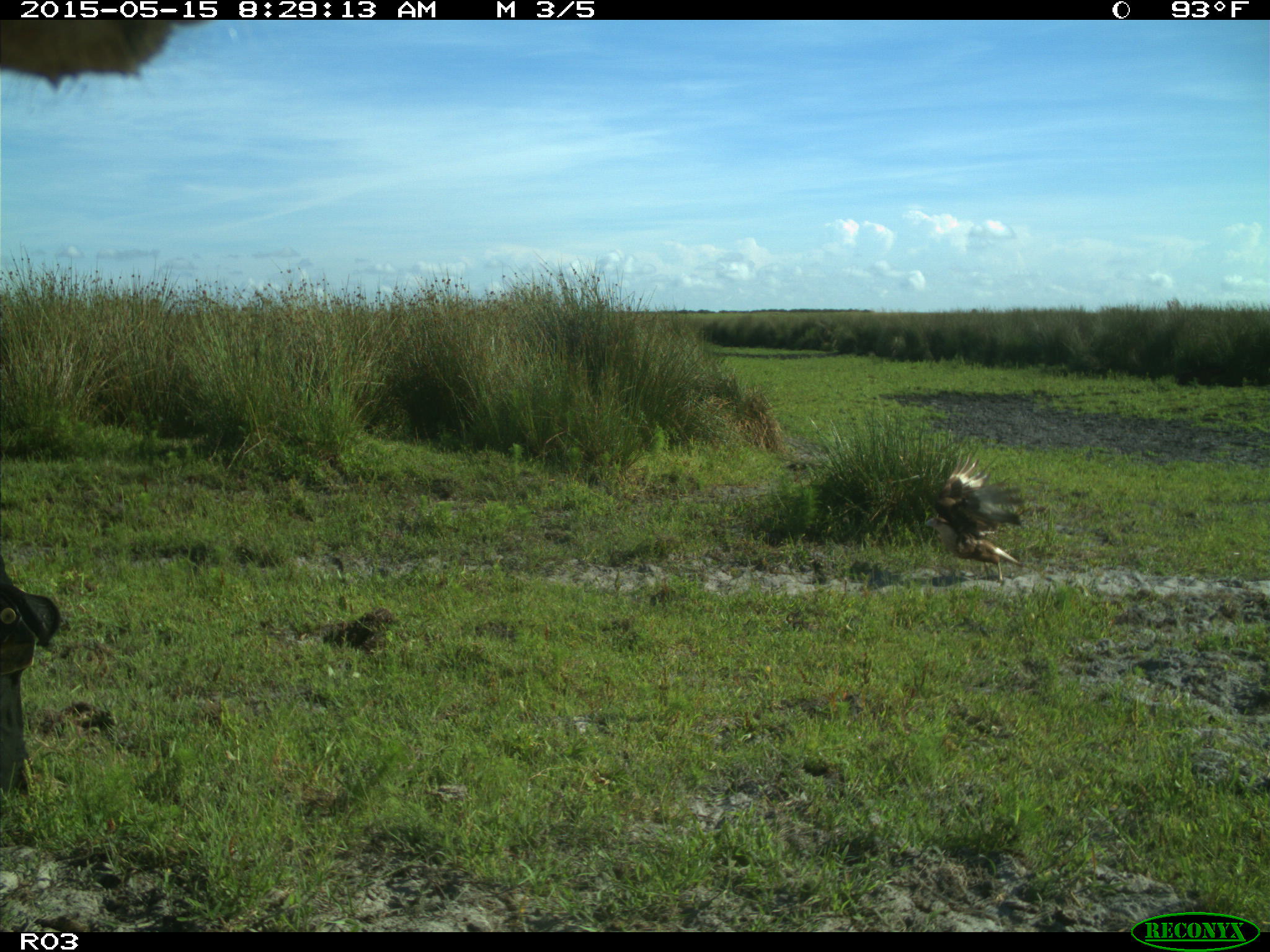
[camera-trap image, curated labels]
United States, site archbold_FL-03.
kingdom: Animalia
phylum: Chordata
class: Mammalia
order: Artiodactyla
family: Bovidae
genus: Bos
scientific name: Bos taurus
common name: domestic cow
Bos taurus (domestic cow).